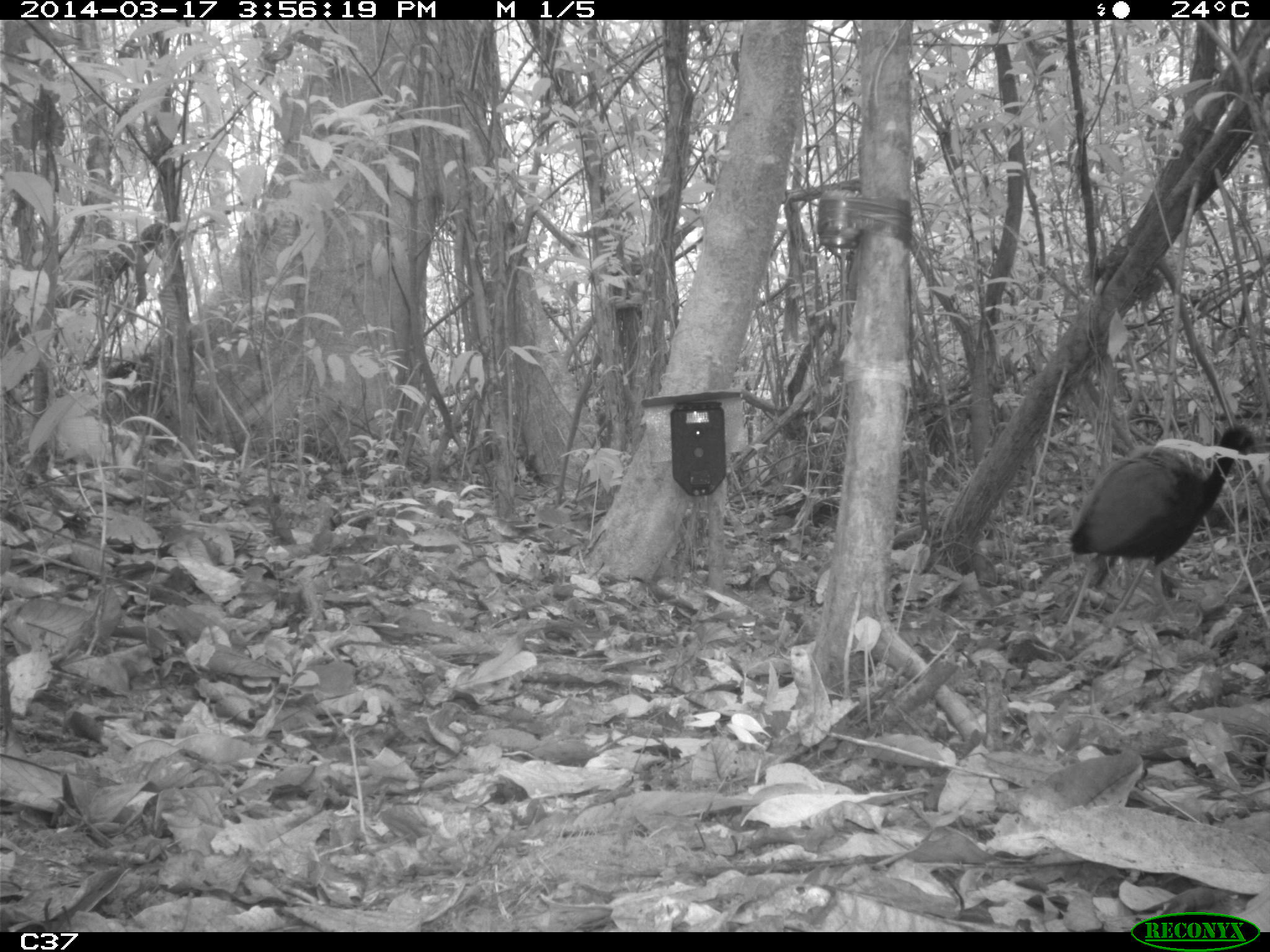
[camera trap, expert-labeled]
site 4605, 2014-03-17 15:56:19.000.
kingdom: Animalia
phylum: Chordata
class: Aves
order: Gruiformes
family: Psophiidae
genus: Psophia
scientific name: Psophia crepitans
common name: gray-winged trumpeter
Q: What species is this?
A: Psophia crepitans (gray-winged trumpeter).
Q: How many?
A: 4.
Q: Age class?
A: Adult.